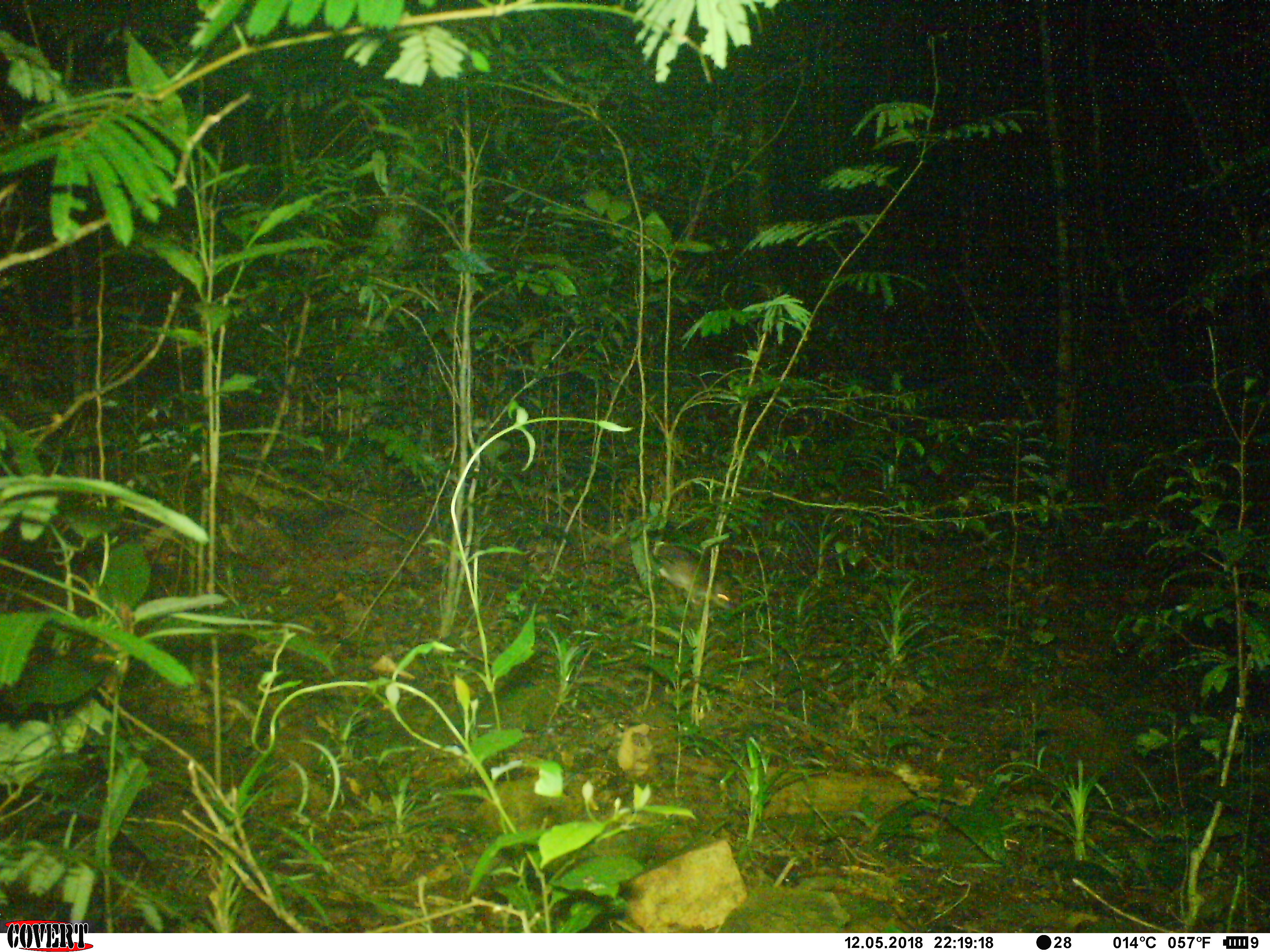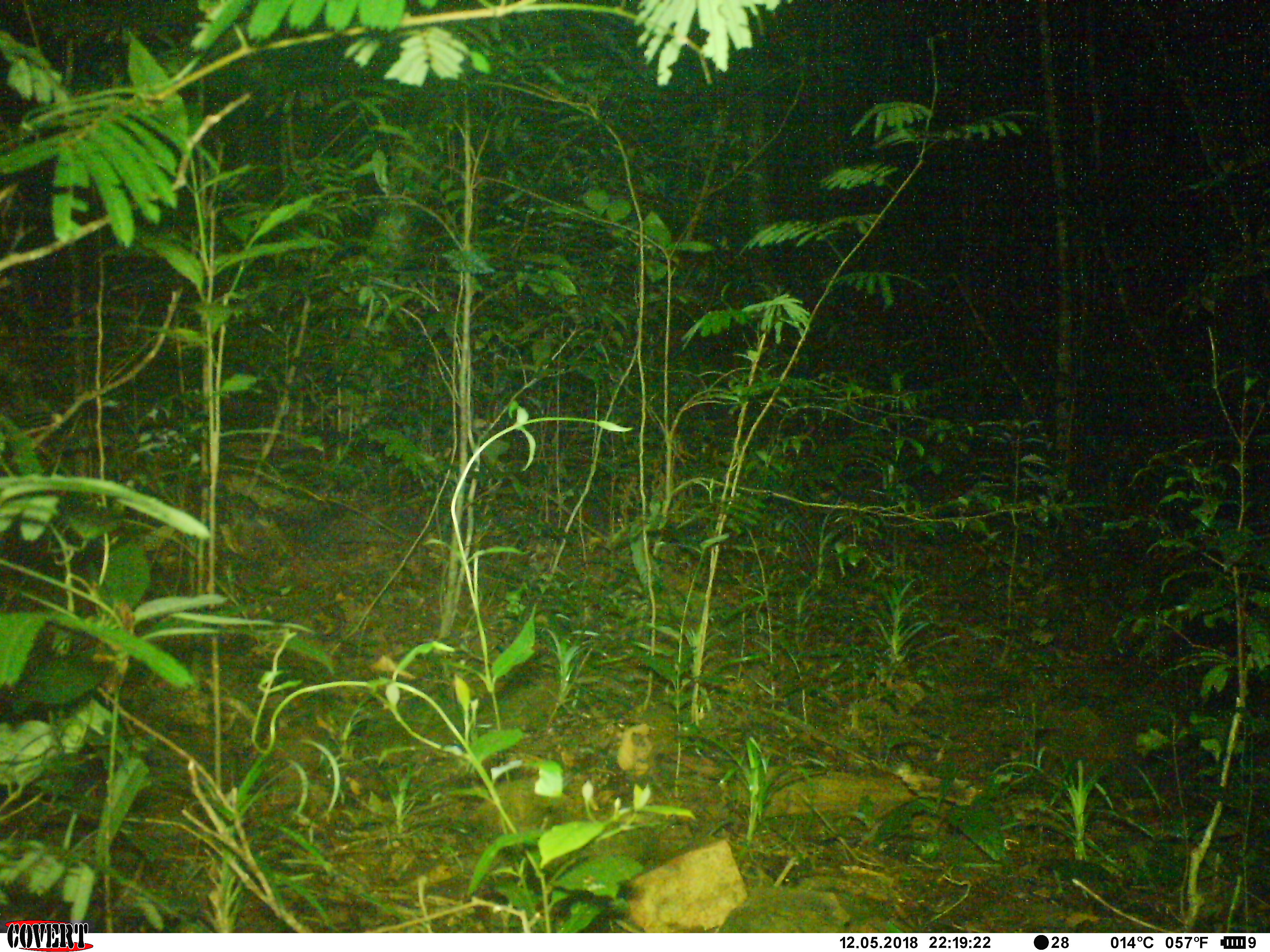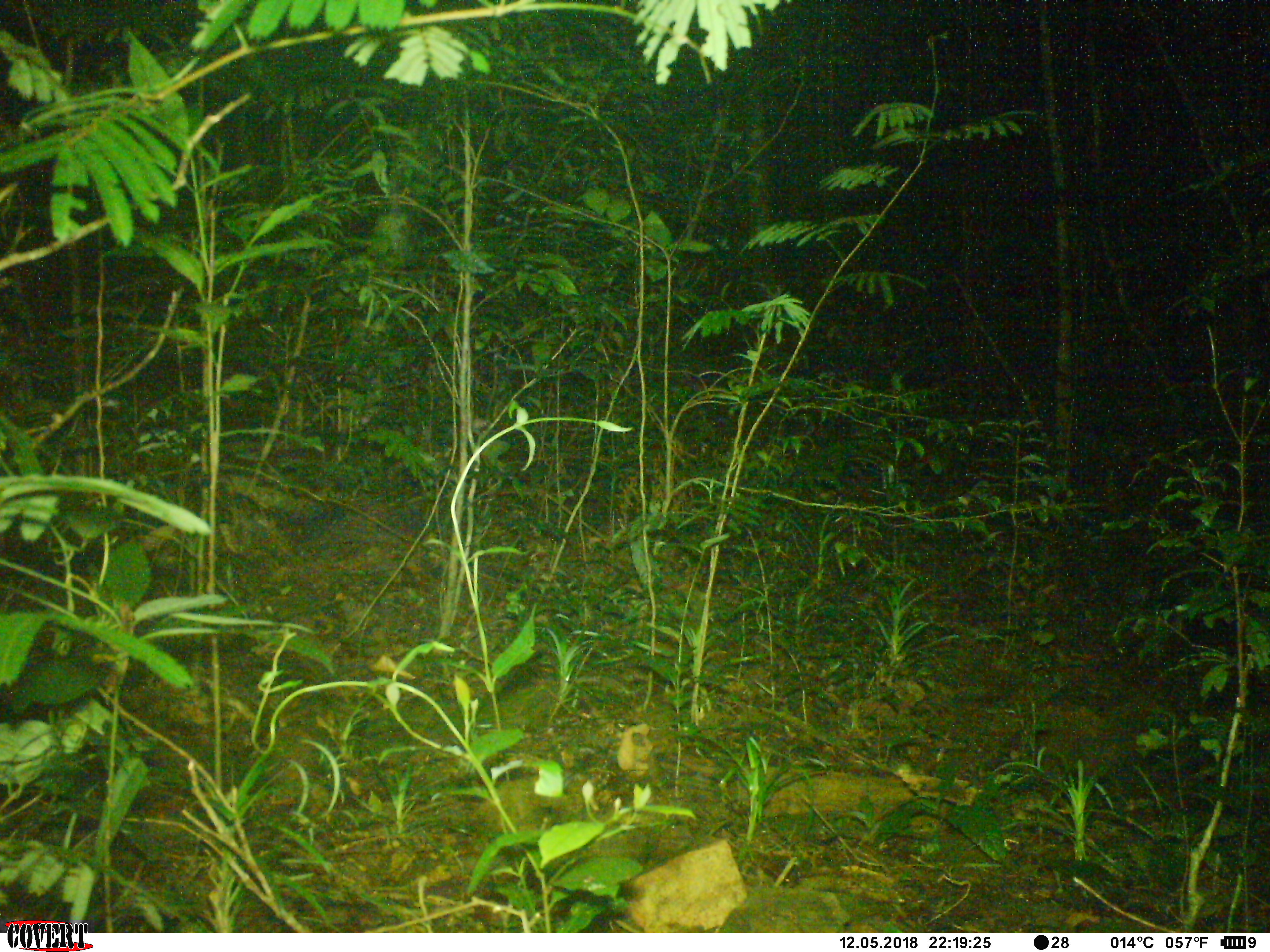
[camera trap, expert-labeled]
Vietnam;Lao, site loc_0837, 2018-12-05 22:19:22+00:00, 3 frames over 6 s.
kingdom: Animalia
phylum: Chordata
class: Mammalia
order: Rodentia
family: Muridae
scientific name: Muridae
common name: old-world mice and rats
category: unidentified murid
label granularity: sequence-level